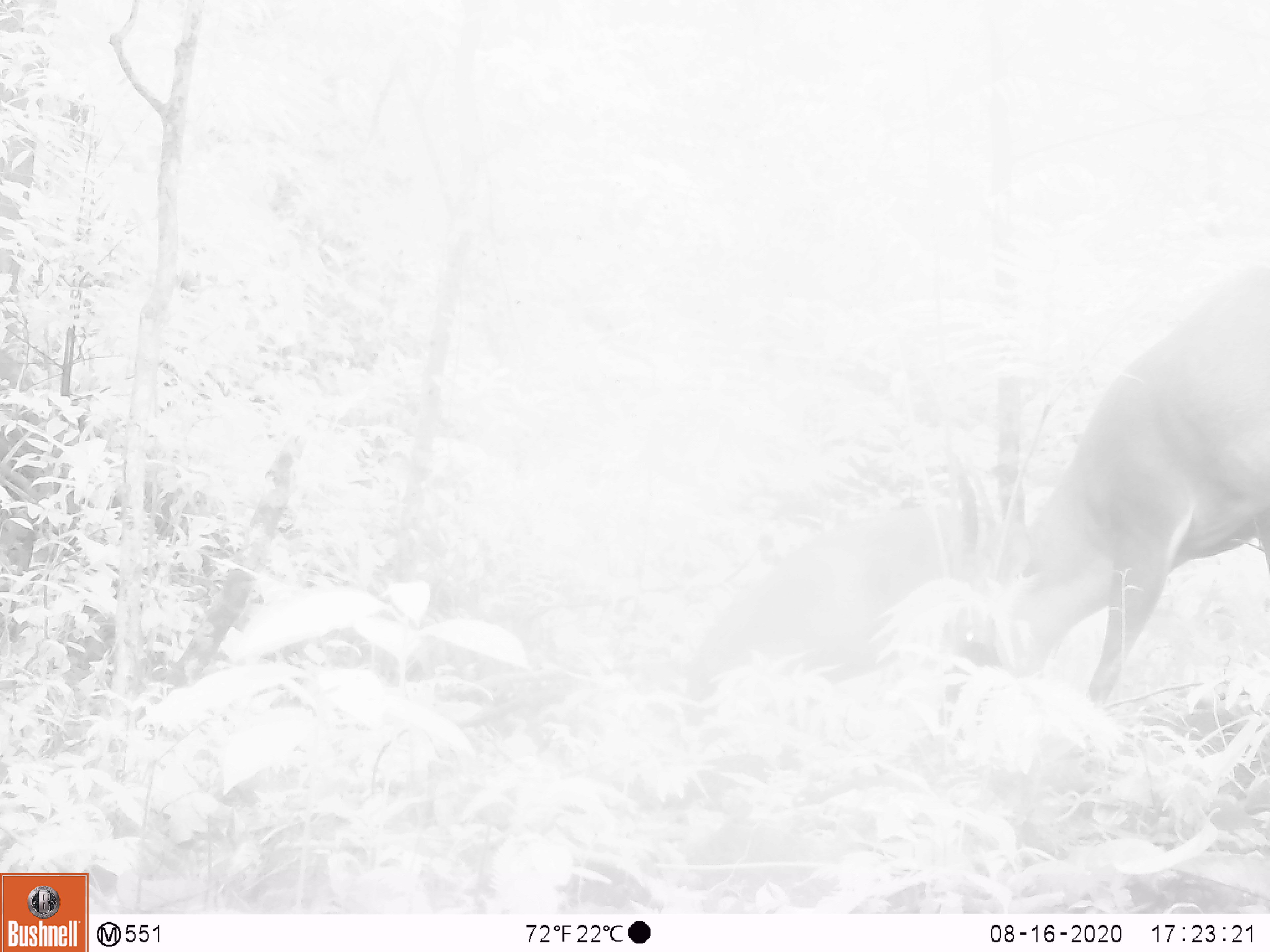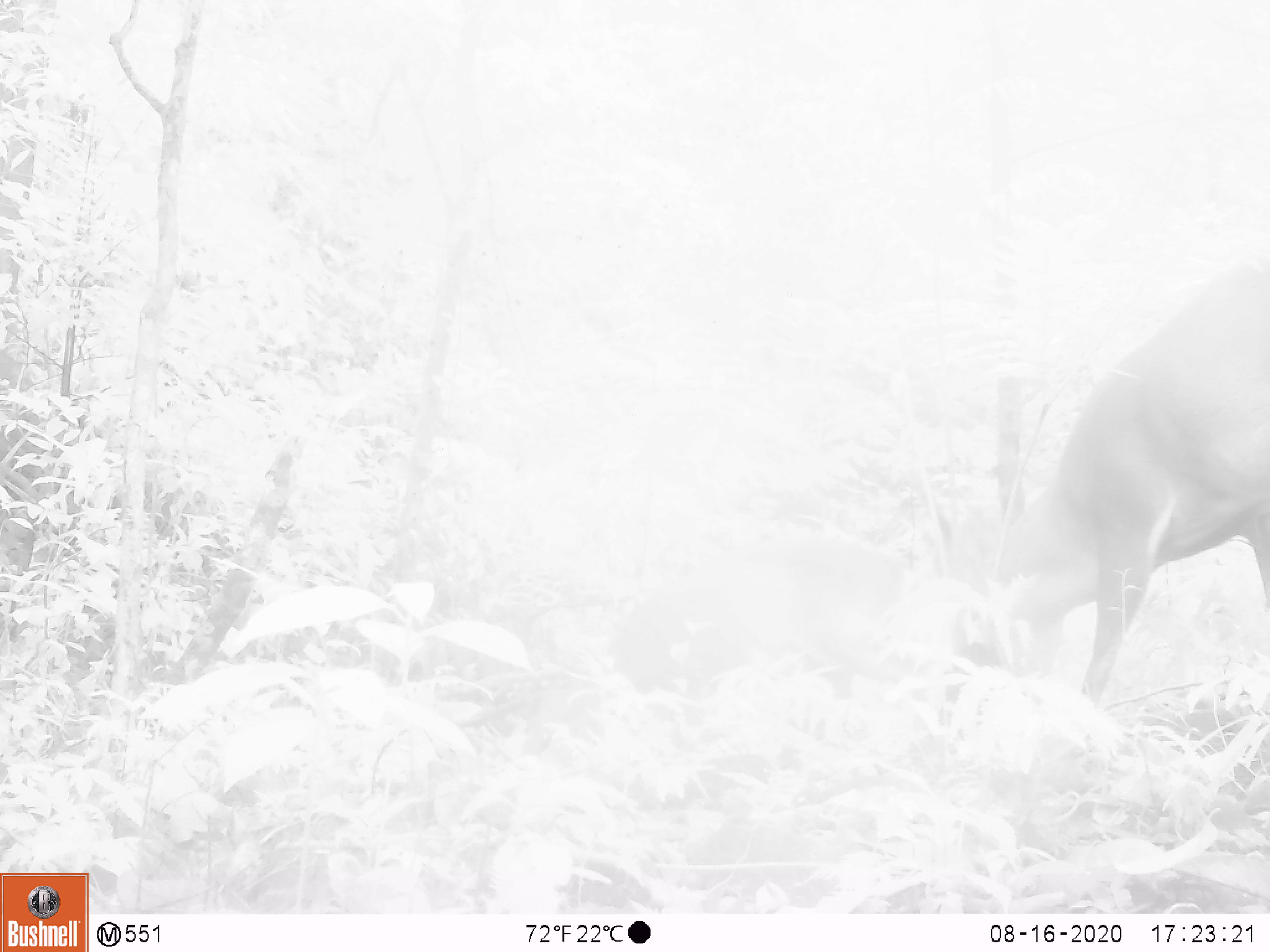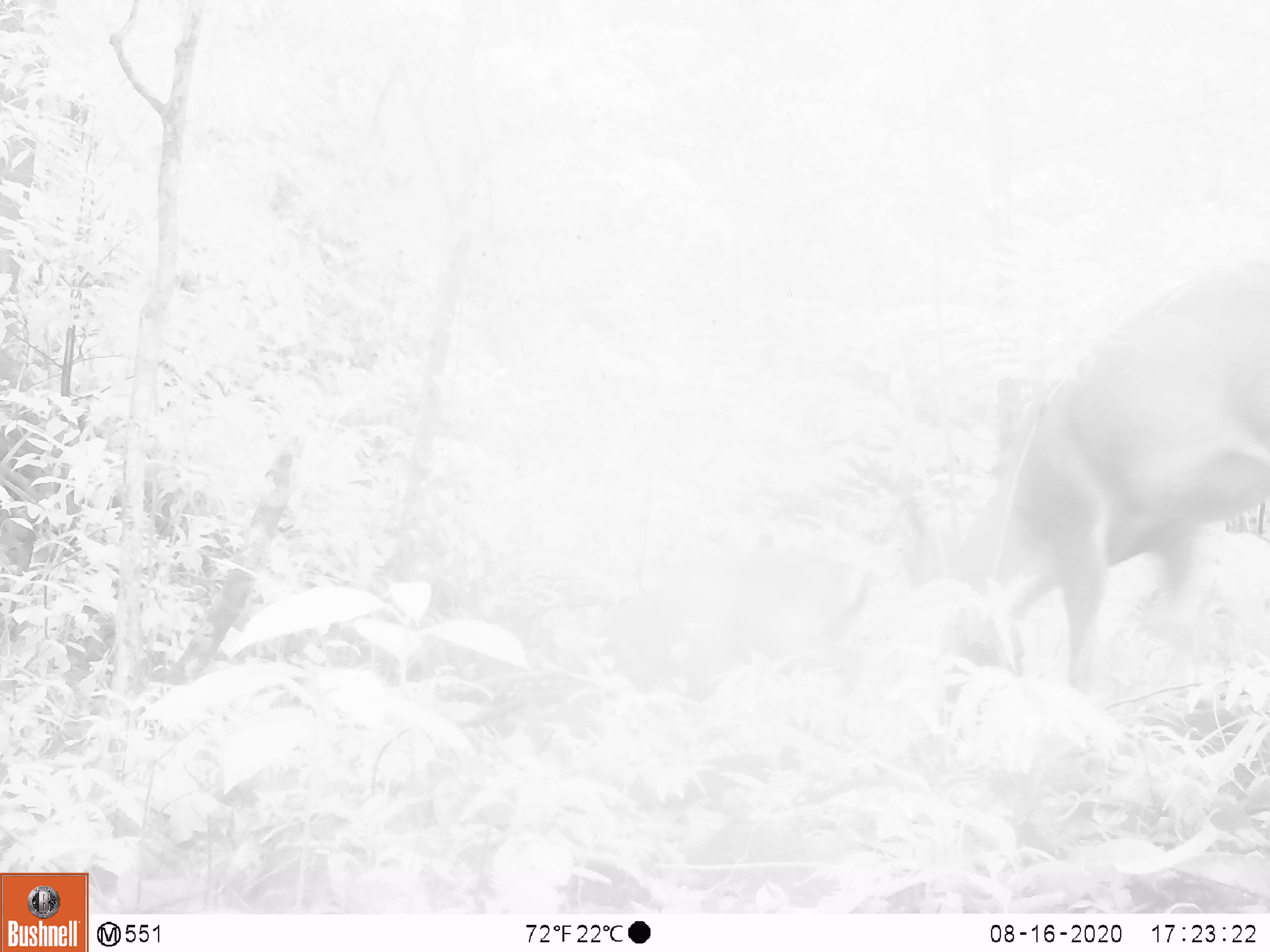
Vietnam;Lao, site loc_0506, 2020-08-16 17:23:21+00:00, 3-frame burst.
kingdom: Animalia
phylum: Chordata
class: Mammalia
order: Artiodactyla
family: Cervidae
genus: Muntiacus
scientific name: Muntiacus vuquangensis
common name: large-antlered muntjac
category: large antlered muntjac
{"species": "large antlered muntjac (large-antlered muntjac) (Muntiacus vuquangensis)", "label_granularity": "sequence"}